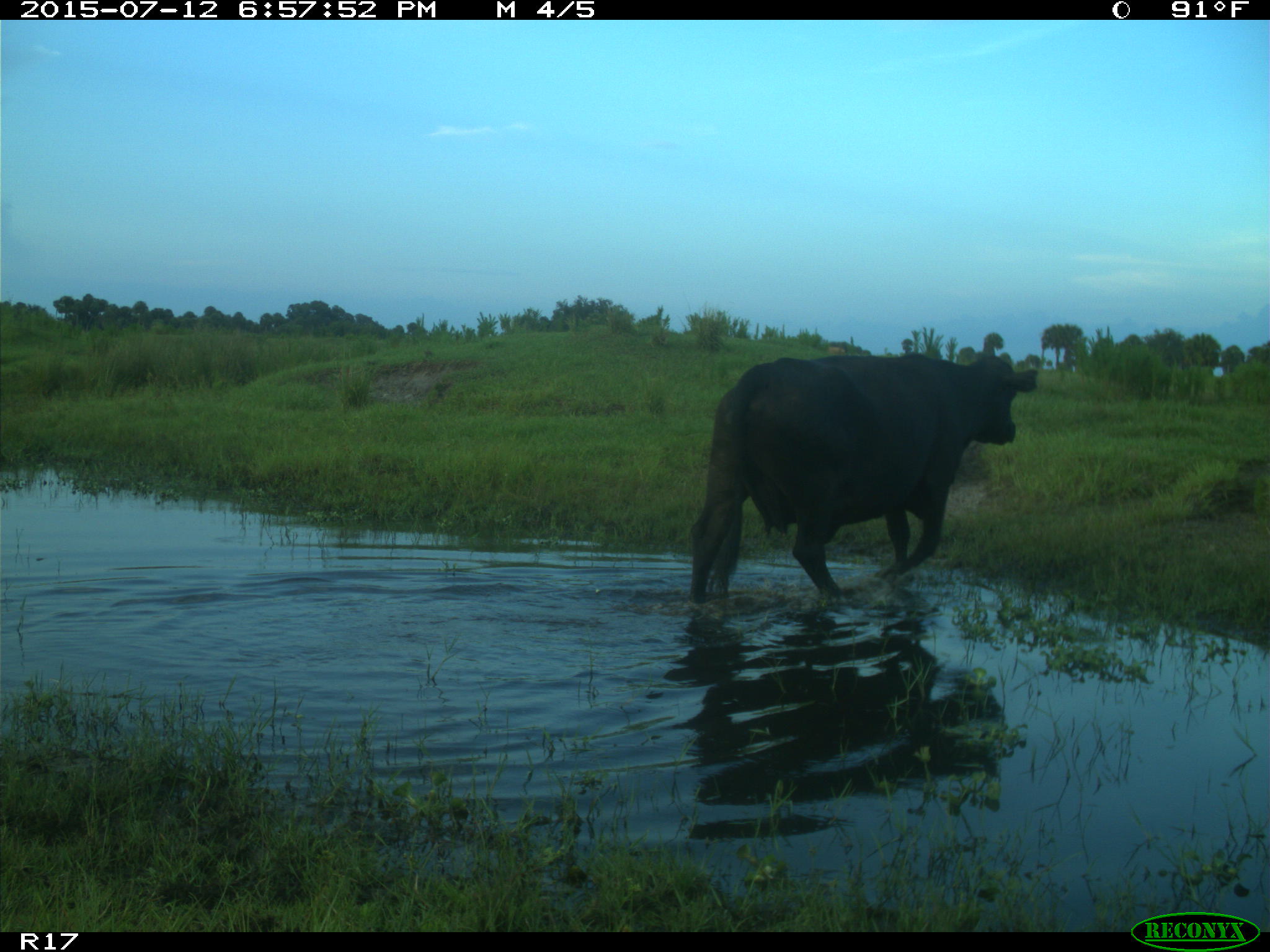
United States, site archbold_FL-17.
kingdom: Animalia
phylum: Chordata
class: Mammalia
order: Artiodactyla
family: Bovidae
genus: Bos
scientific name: Bos taurus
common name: domestic cow